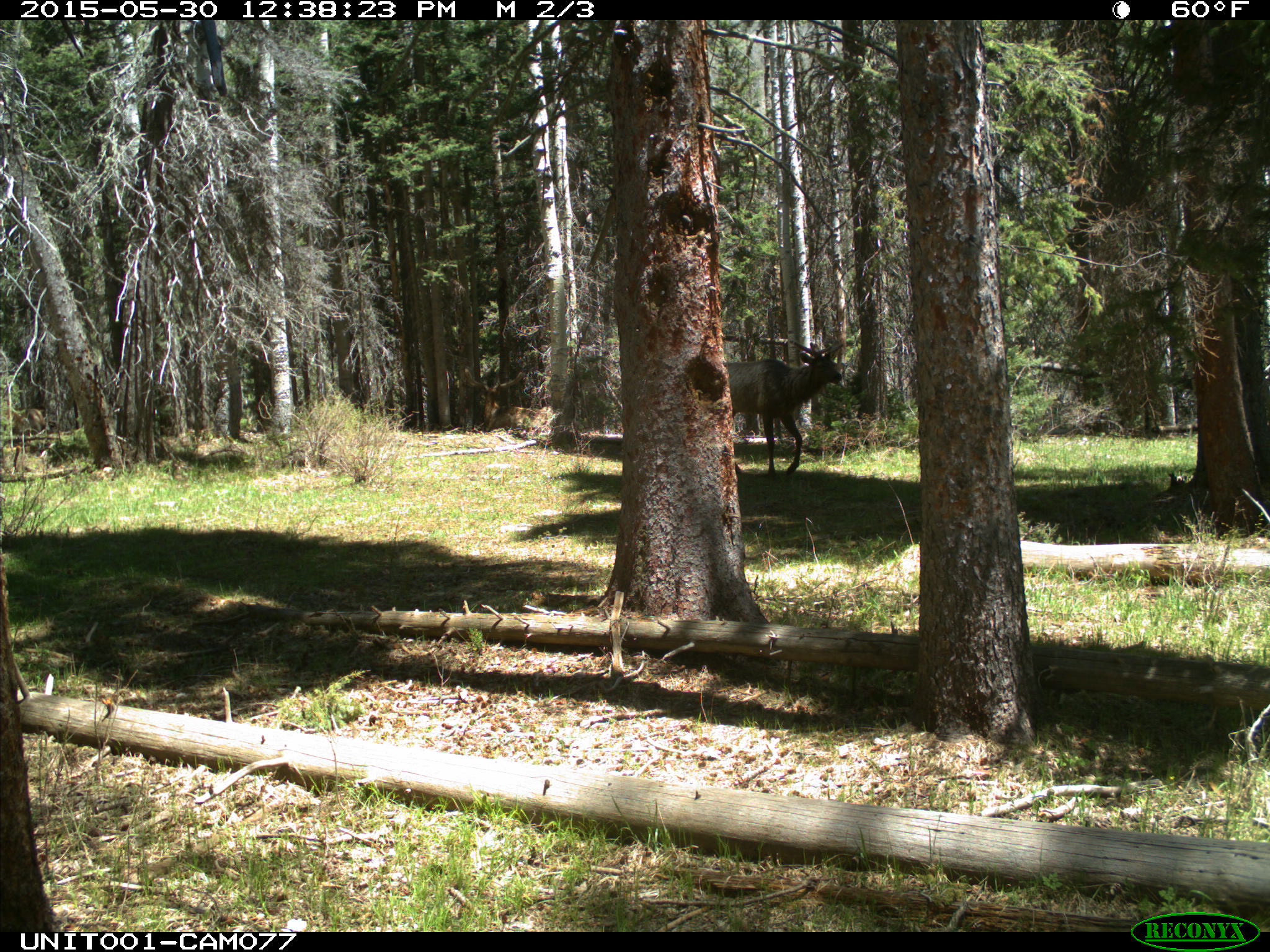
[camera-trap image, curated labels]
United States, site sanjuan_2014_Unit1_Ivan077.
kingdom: Animalia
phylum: Chordata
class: Mammalia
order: Artiodactyla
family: Cervidae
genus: Cervus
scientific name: Cervus elaphus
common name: red deer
Cervus elaphus (red deer).